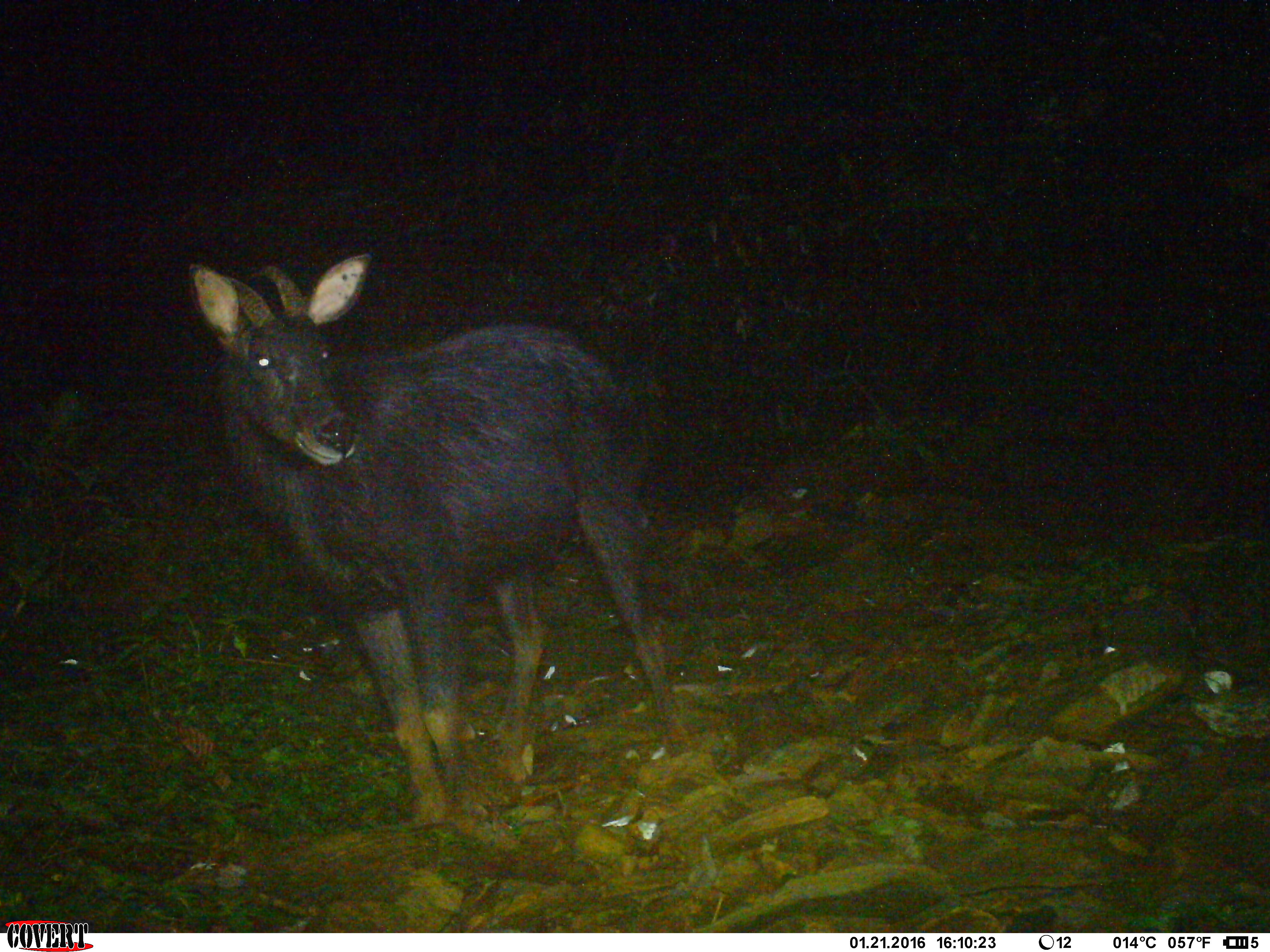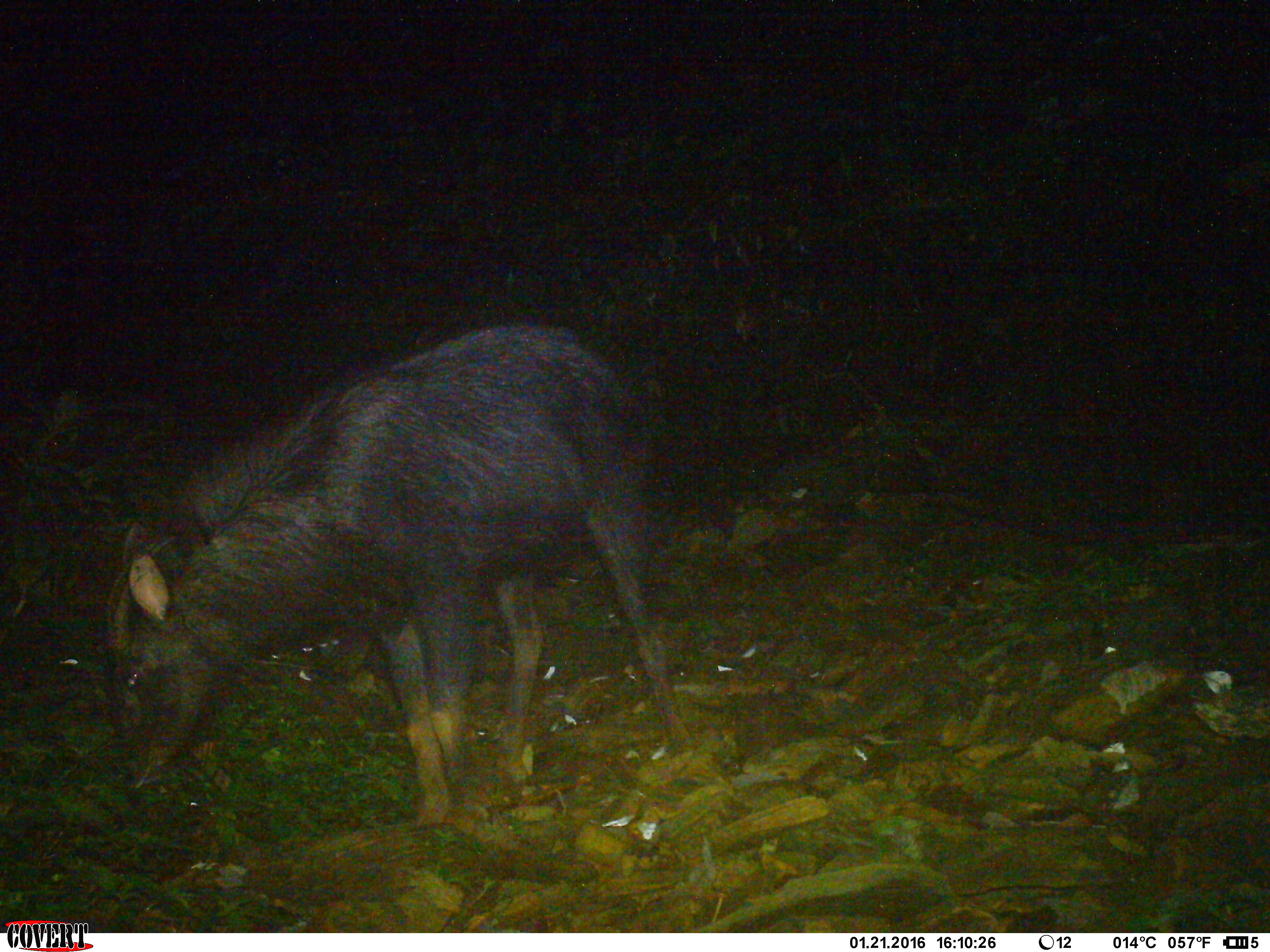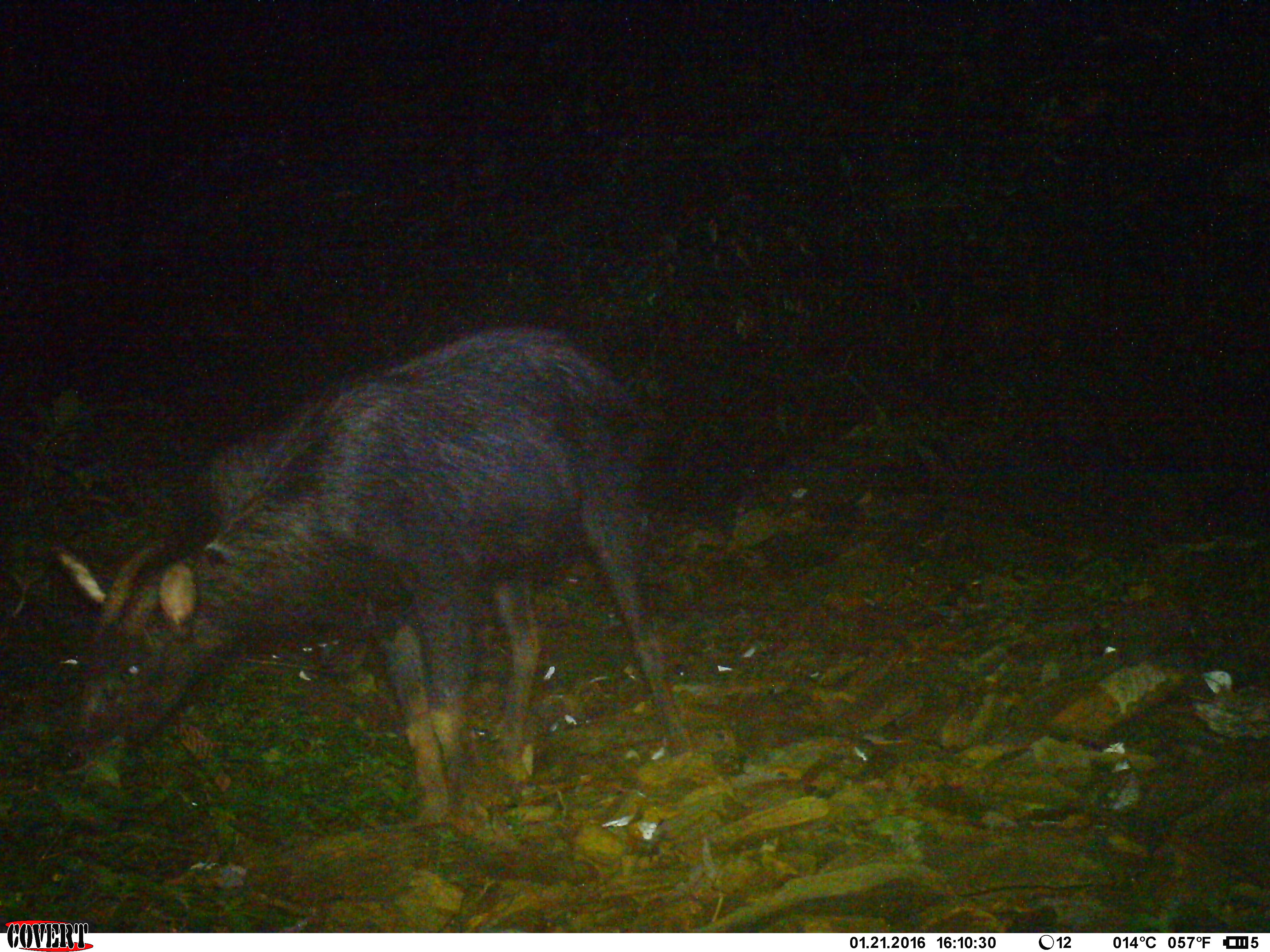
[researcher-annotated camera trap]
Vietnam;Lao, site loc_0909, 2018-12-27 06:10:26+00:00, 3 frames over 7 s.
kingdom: Animalia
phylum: Chordata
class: Mammalia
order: Artiodactyla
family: Bovidae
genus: Capricornis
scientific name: Capricornis sumatraensis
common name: chinese serow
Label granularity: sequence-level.